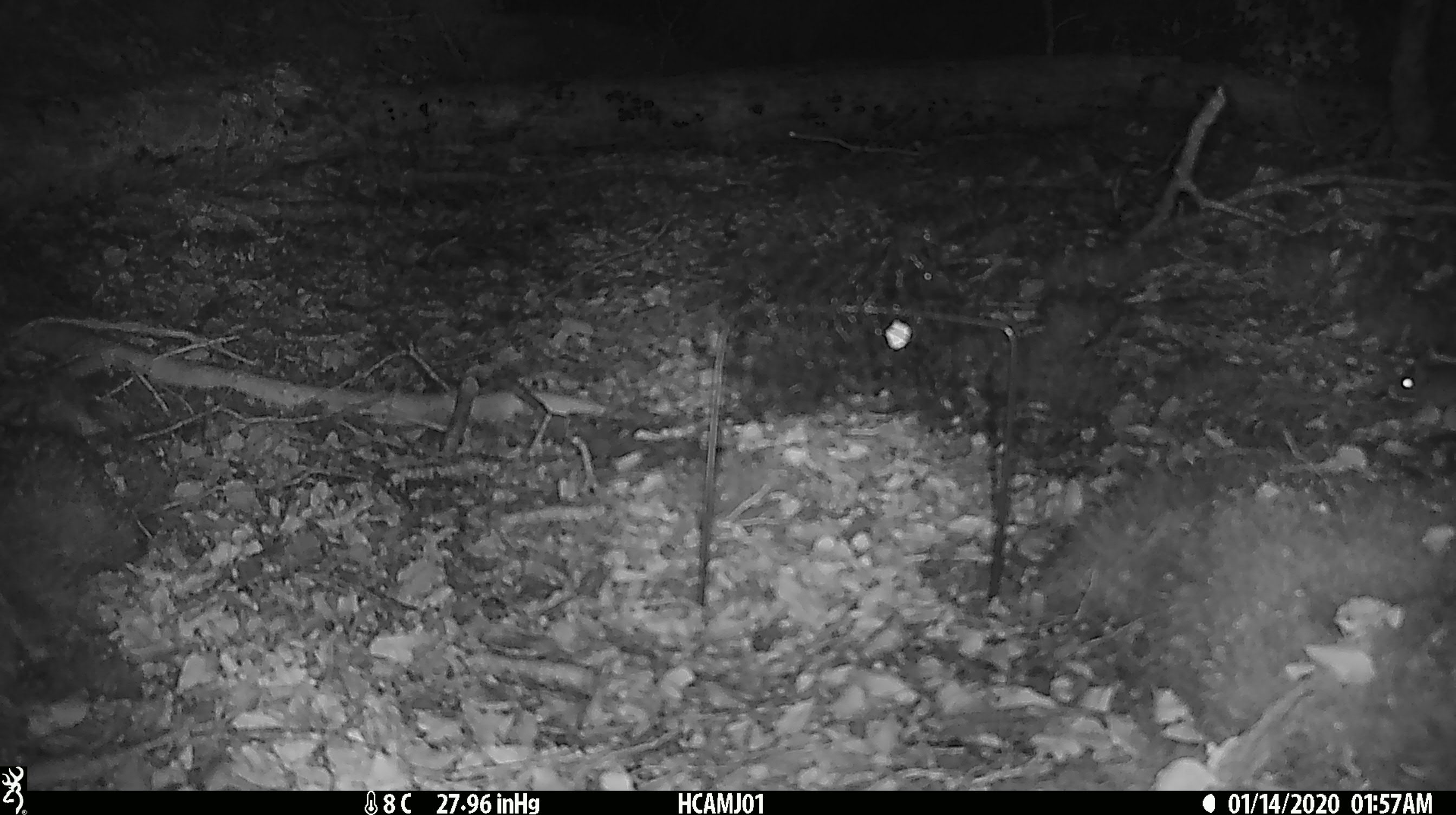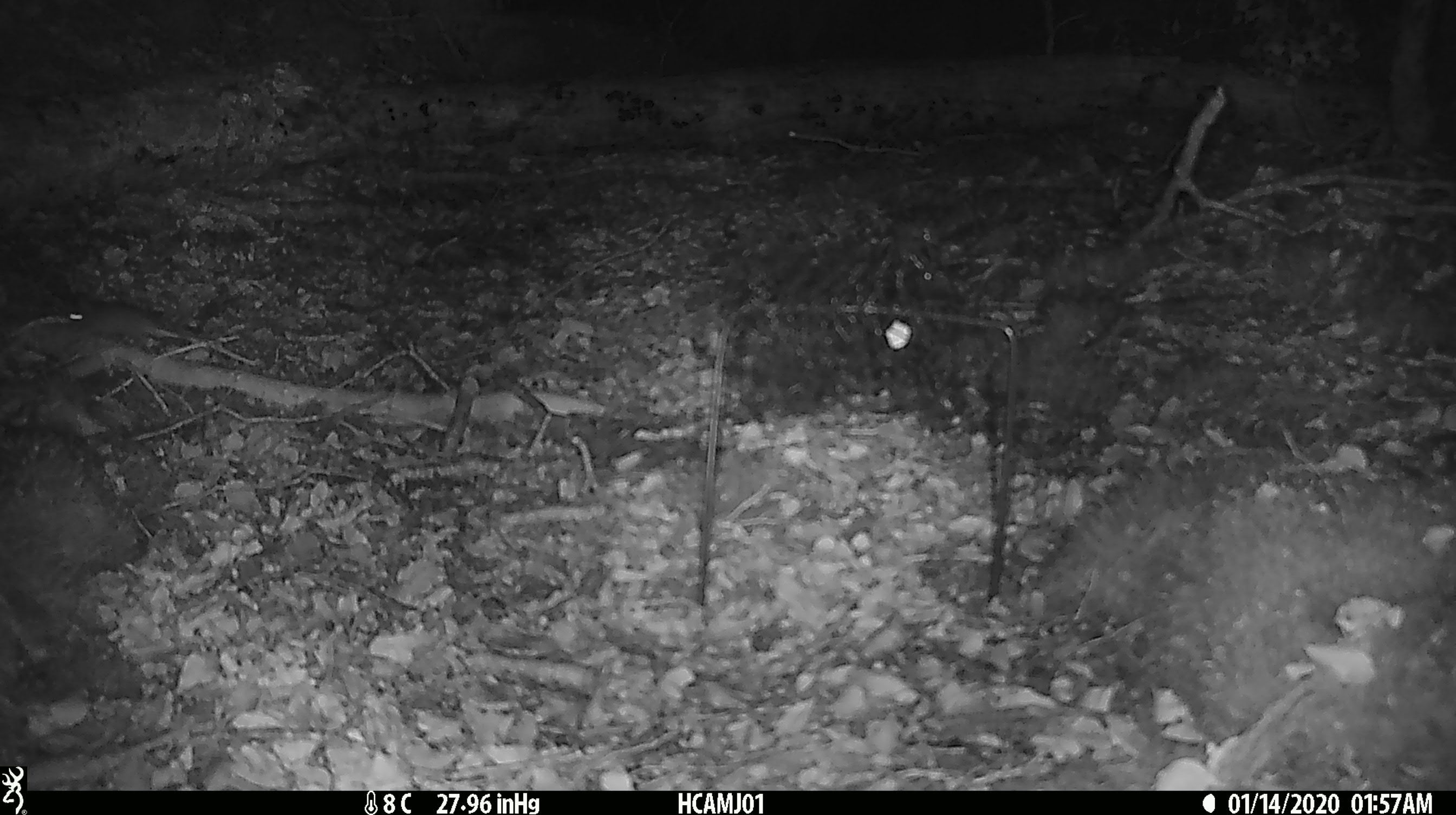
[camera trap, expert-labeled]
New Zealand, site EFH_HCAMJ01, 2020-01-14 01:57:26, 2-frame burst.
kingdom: Animalia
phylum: Chordata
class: Mammalia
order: Rodentia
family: Muridae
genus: Mus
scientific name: Mus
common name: mouse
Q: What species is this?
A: Mouse (Mus).